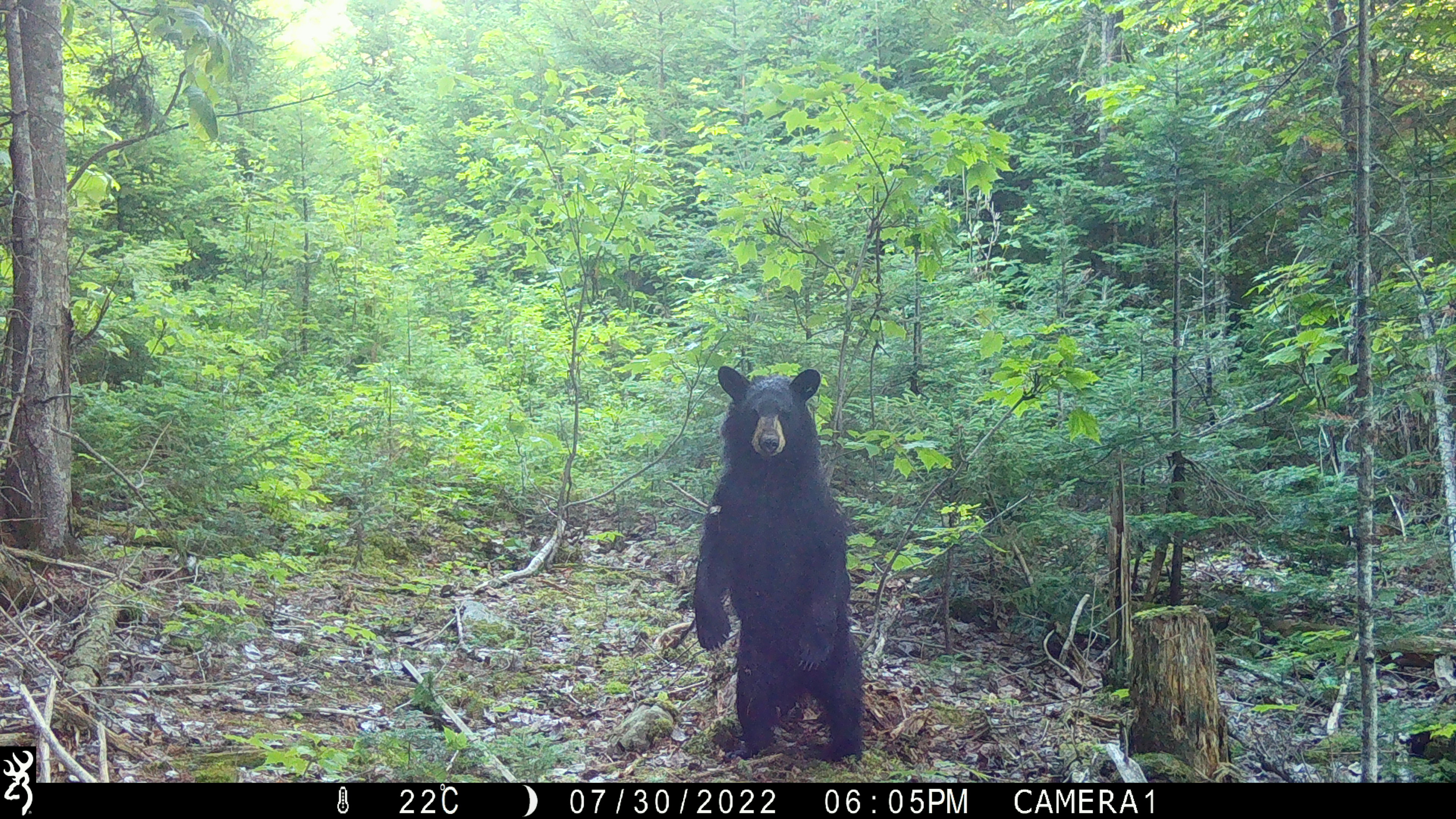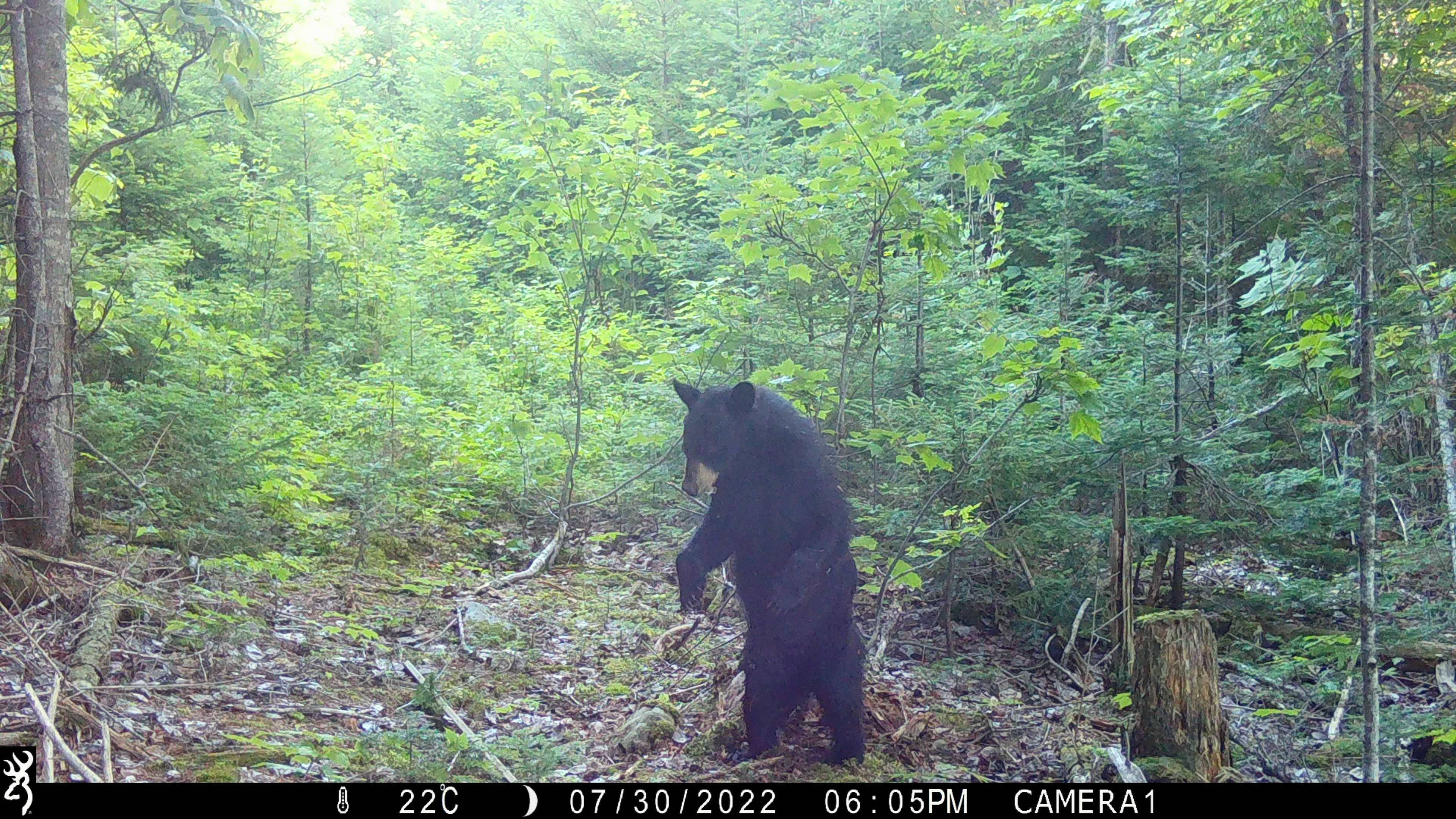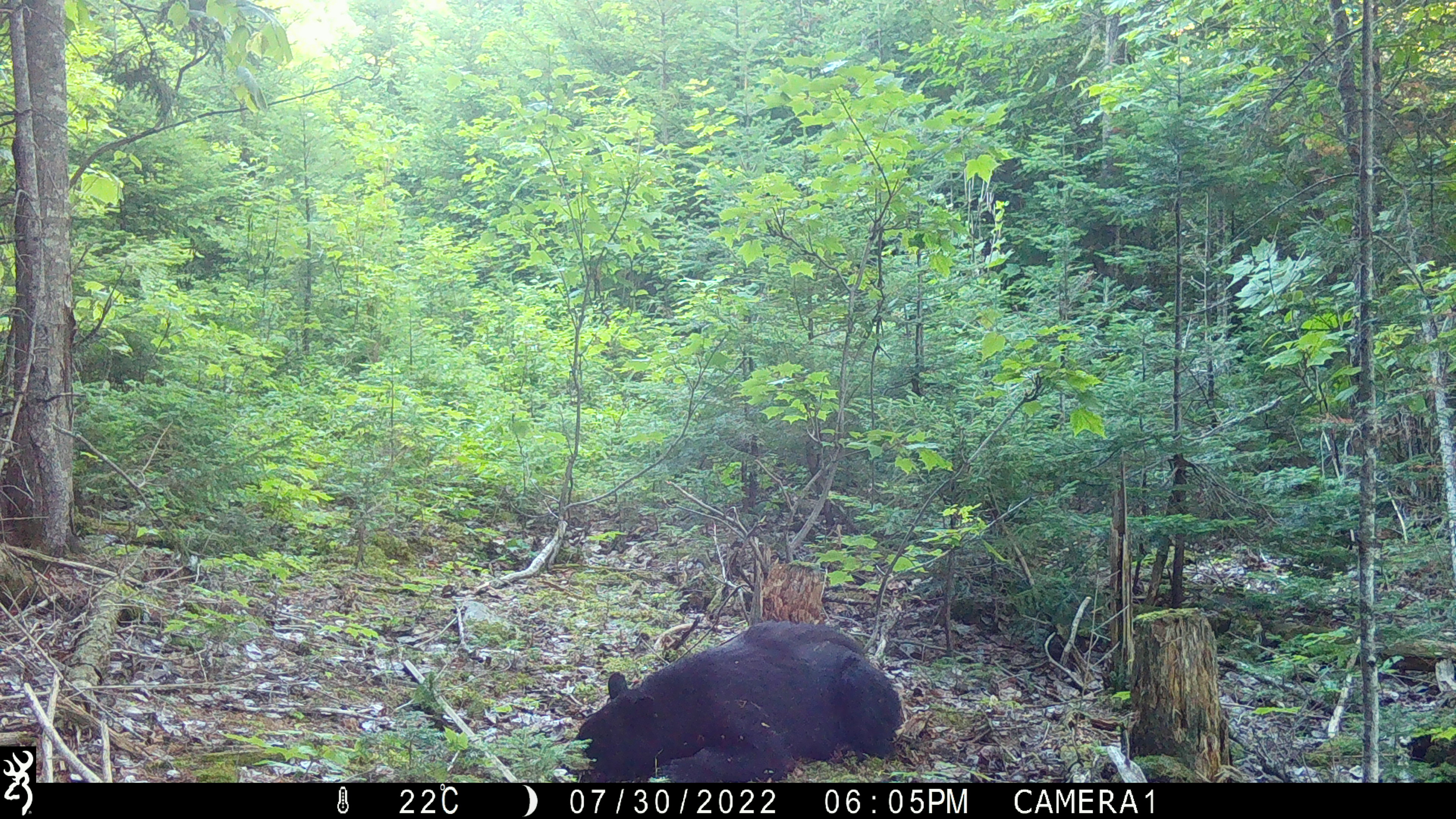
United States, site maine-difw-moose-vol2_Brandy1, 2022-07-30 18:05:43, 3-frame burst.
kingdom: Animalia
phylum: Chordata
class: Mammalia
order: Carnivora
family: Ursidae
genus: Ursus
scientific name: Ursus americanus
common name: black bear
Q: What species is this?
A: Black bear (Ursus americanus).